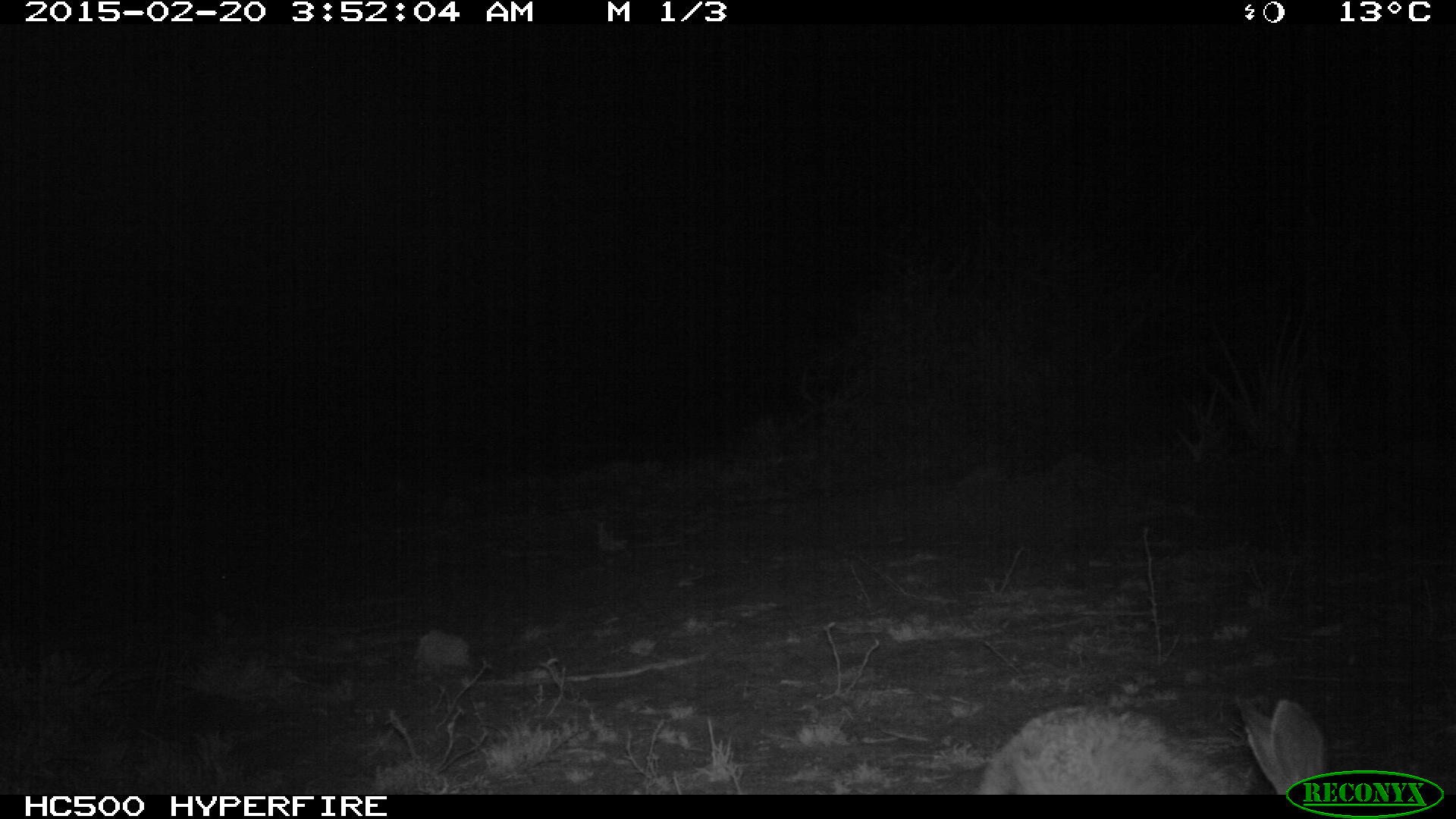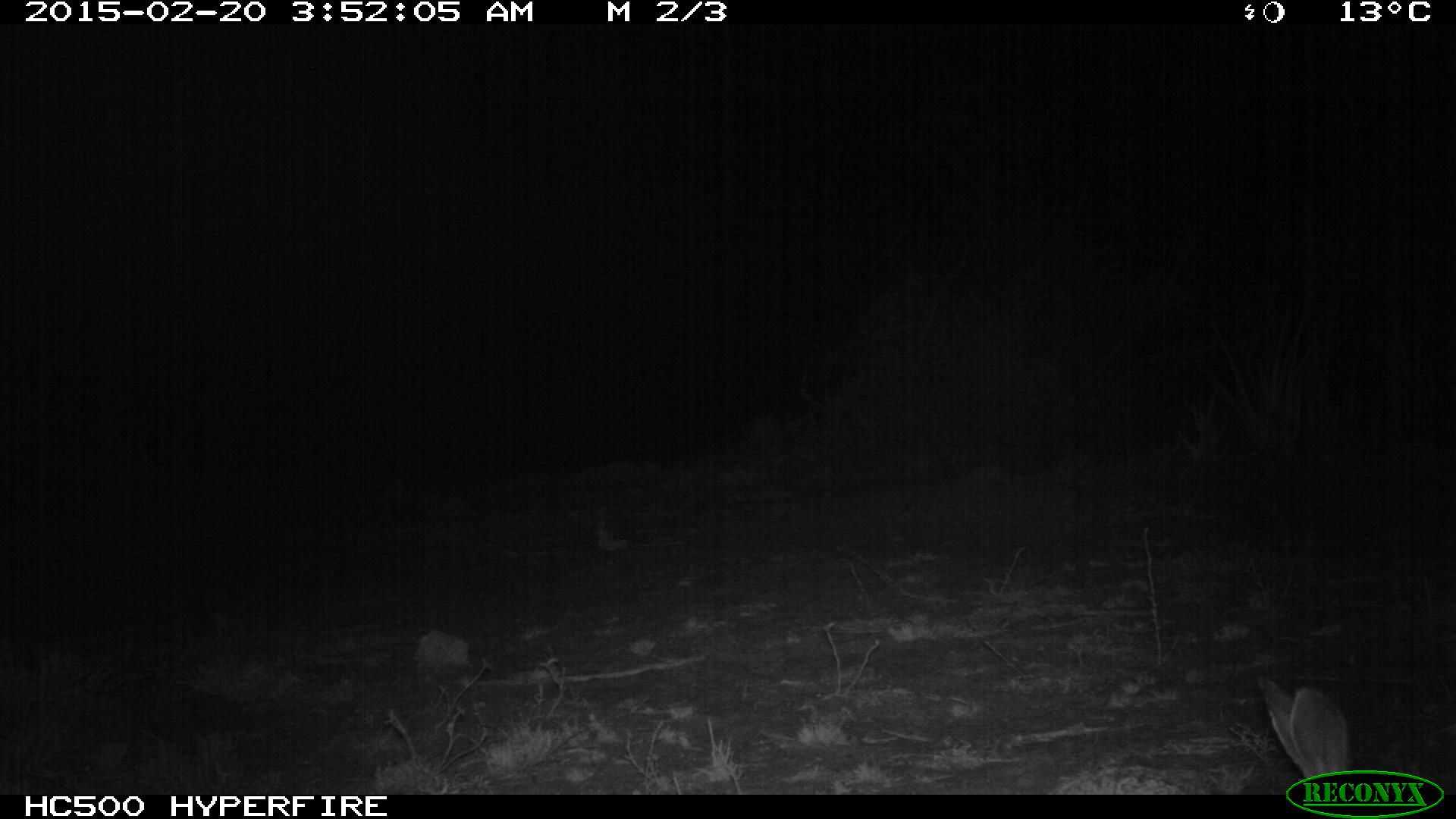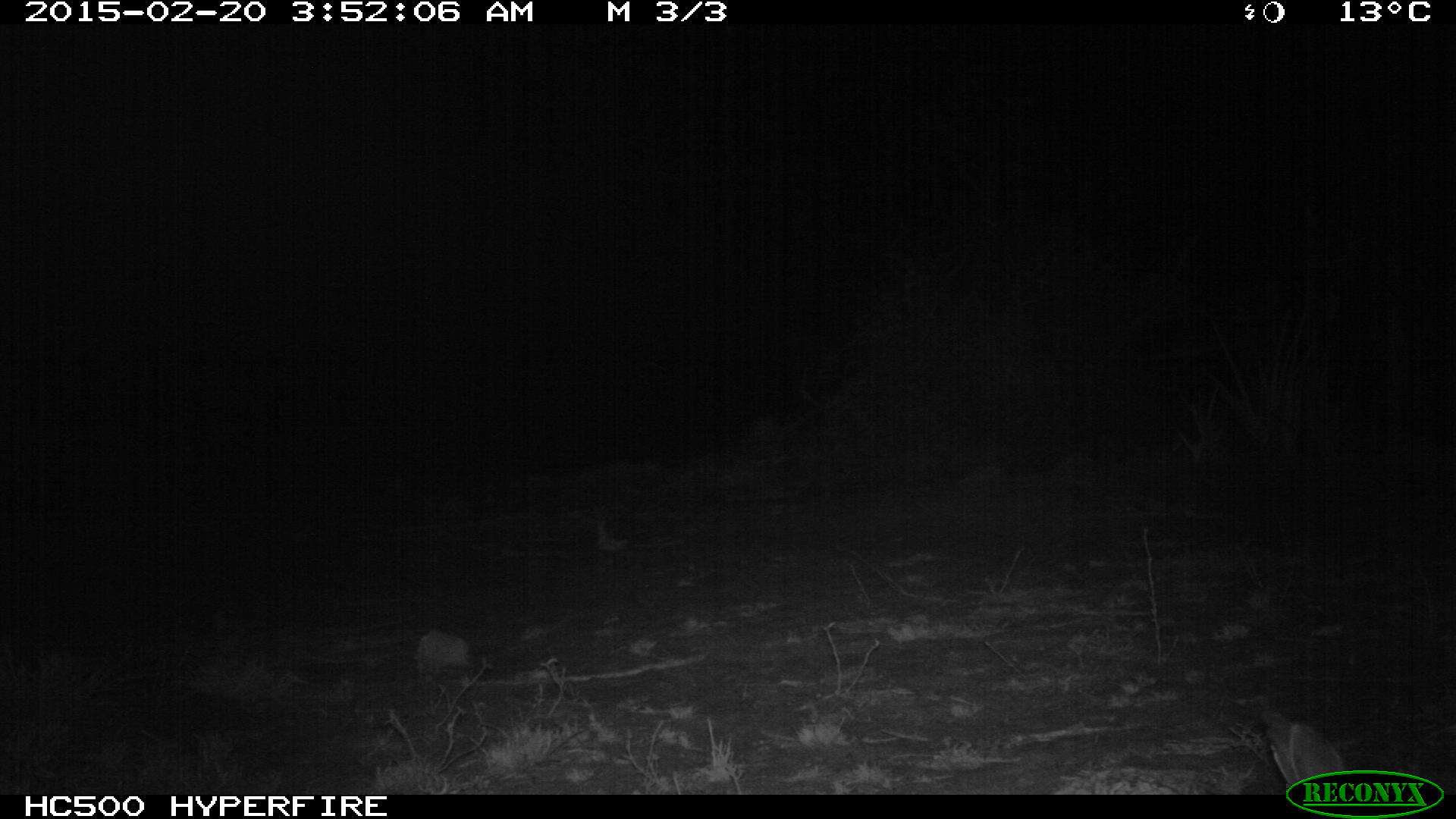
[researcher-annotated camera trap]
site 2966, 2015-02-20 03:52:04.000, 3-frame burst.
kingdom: Animalia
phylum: Chordata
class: Mammalia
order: Lagomorpha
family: Leporidae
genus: Lepus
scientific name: Lepus saxatilis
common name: scrub hare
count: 1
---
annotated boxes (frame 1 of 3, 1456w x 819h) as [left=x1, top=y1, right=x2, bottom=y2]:
lepus saxatilis: [left=975, top=695, right=1326, bottom=794]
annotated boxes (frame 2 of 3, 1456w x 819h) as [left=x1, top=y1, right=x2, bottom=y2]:
lepus saxatilis: [left=1245, top=670, right=1364, bottom=790]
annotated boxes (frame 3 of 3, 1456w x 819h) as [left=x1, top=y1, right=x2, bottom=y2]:
lepus saxatilis: [left=1258, top=708, right=1357, bottom=791]